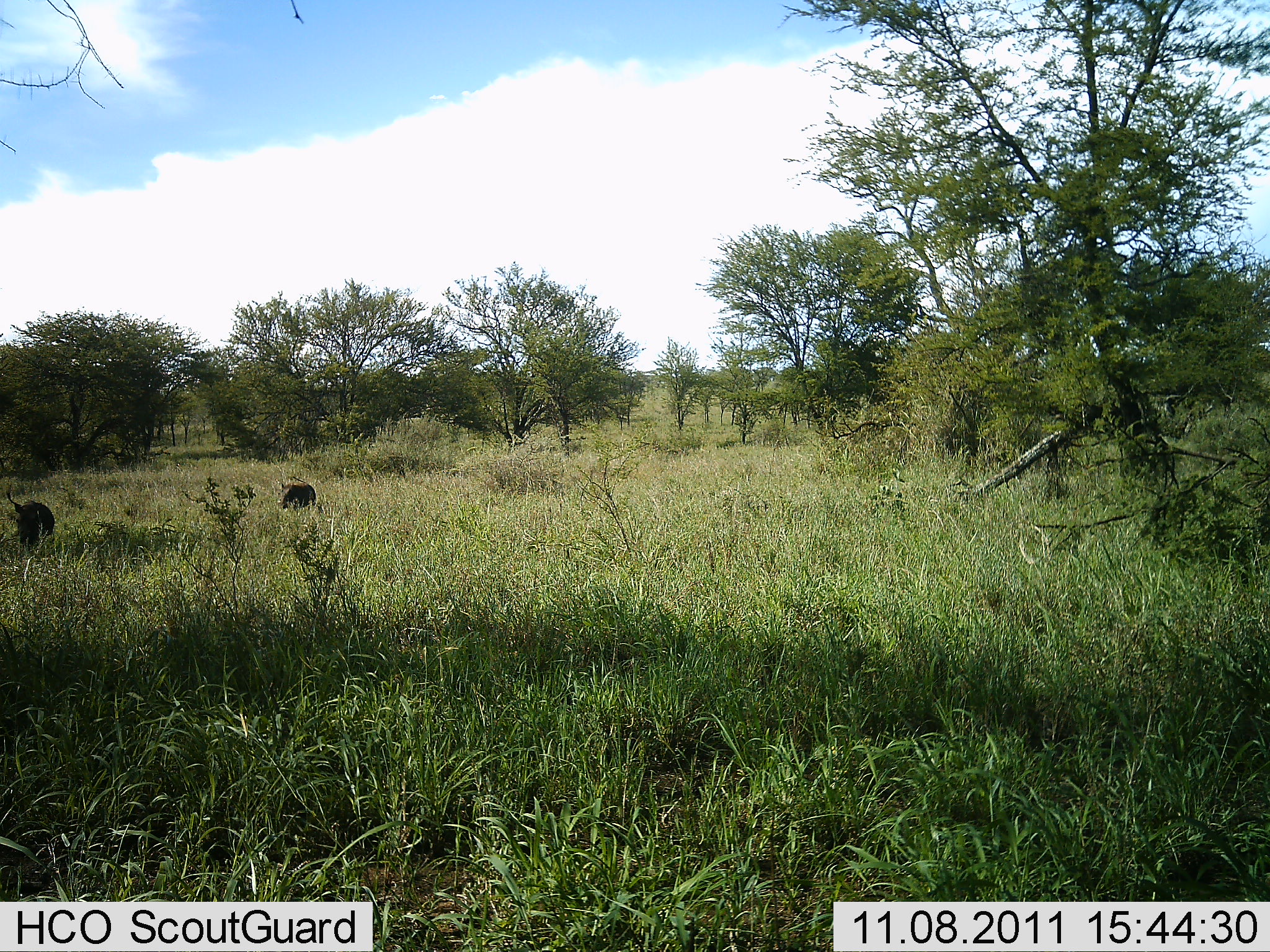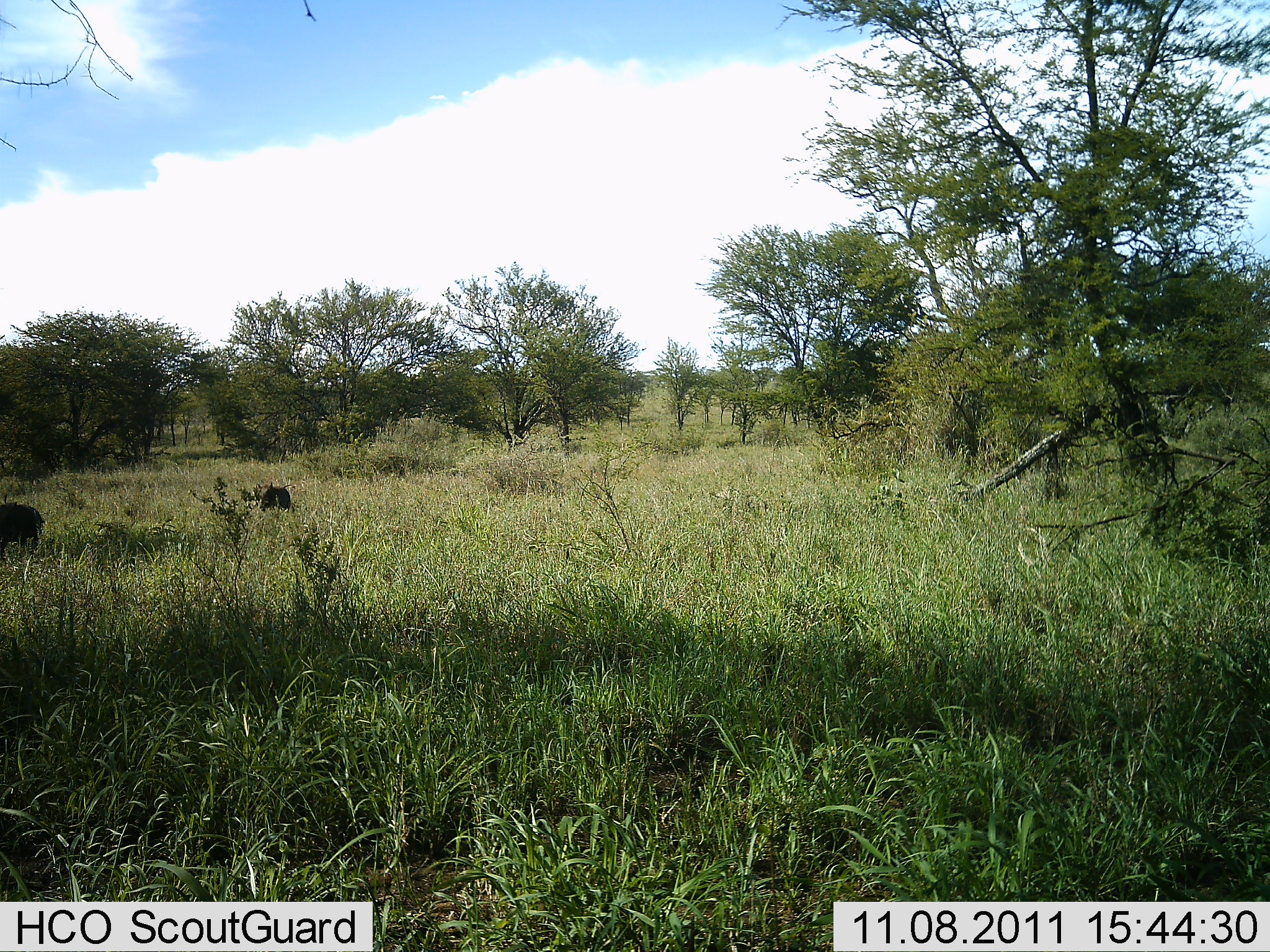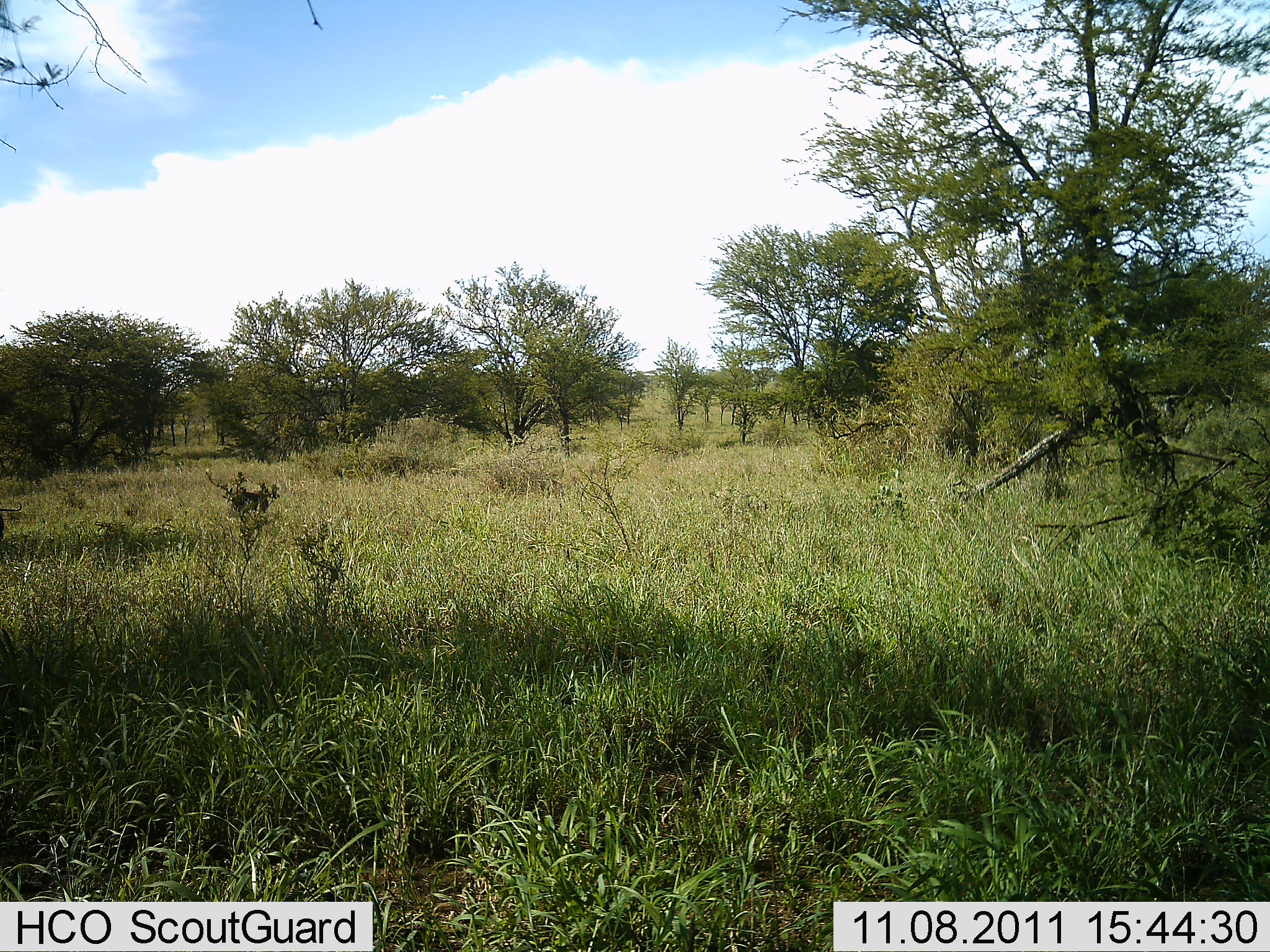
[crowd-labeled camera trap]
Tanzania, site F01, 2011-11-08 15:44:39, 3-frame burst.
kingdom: Animalia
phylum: Chordata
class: Mammalia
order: Artiodactyla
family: Suidae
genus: Phacochoerus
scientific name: Phacochoerus africanus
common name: warthog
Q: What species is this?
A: Warthog (Phacochoerus africanus).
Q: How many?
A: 2.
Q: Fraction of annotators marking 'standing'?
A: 0%.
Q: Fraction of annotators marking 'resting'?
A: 0%.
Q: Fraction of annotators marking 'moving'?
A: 92%.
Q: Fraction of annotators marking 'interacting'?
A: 0%.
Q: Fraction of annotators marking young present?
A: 0%.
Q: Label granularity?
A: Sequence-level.